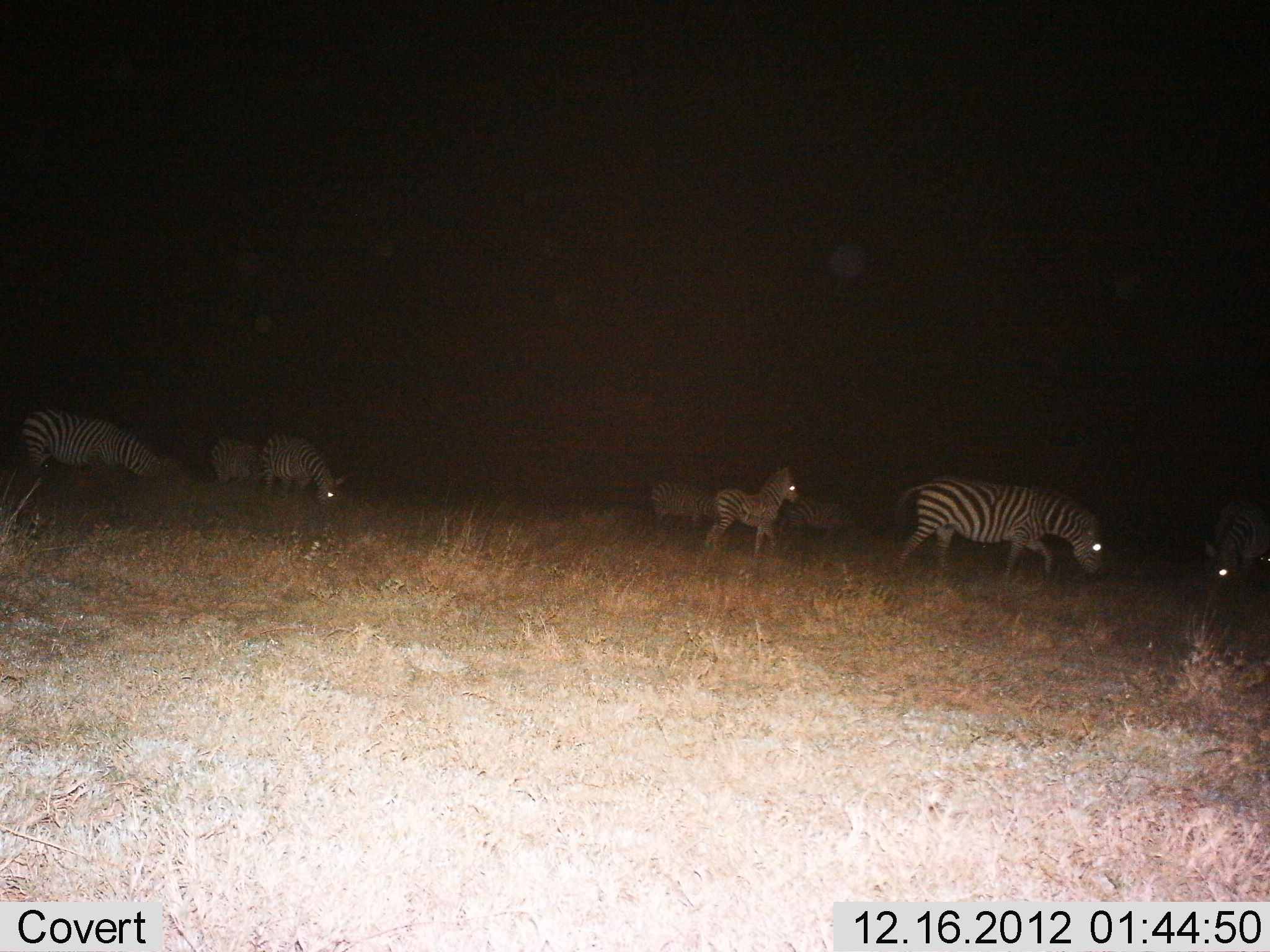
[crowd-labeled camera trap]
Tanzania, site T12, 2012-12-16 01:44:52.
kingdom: Animalia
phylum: Chordata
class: Mammalia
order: Perissodactyla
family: Equidae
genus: Equus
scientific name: Equus quagga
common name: plains zebra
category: zebra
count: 8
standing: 10%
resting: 10%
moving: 50%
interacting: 0%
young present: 70%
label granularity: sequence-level